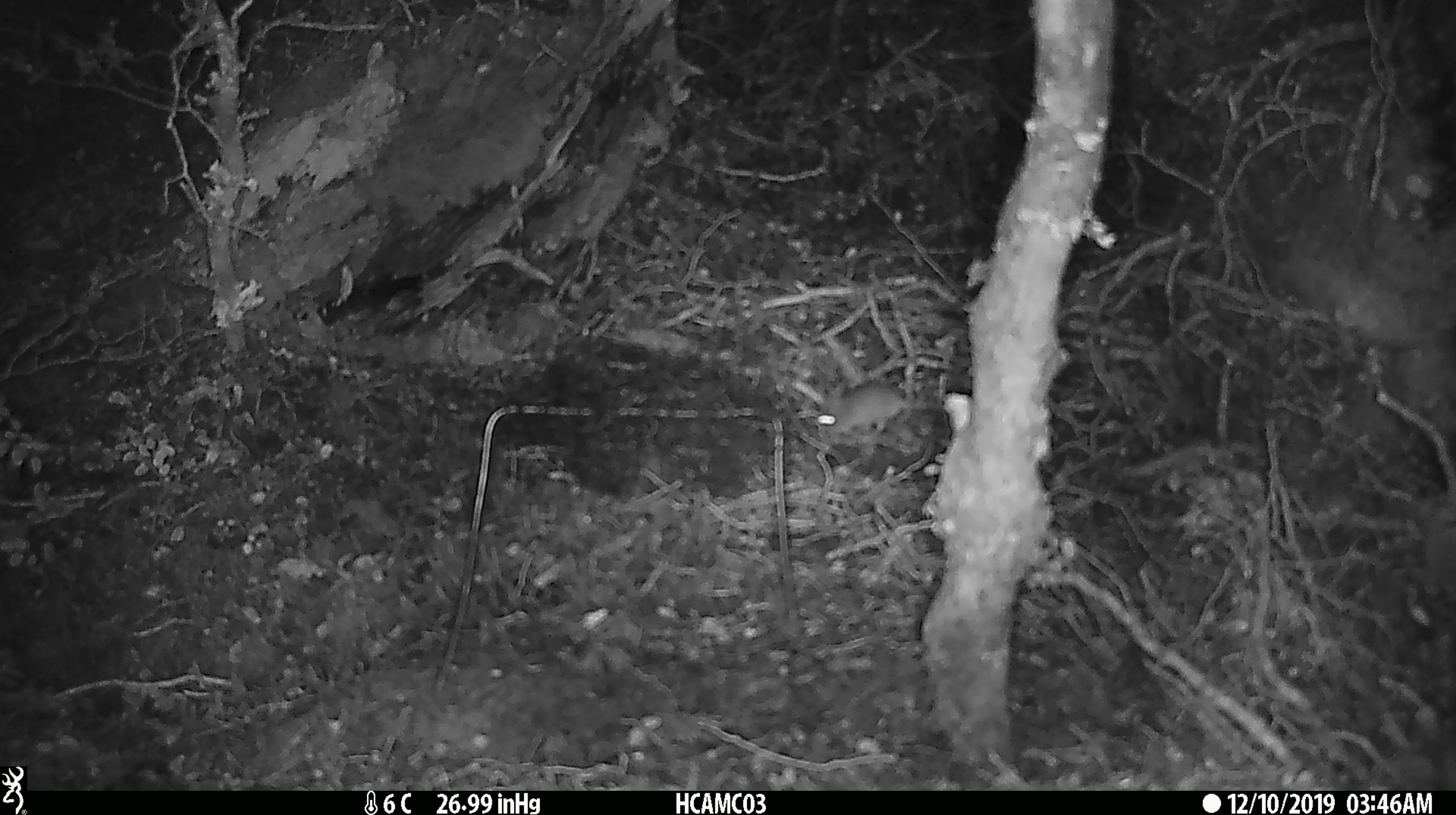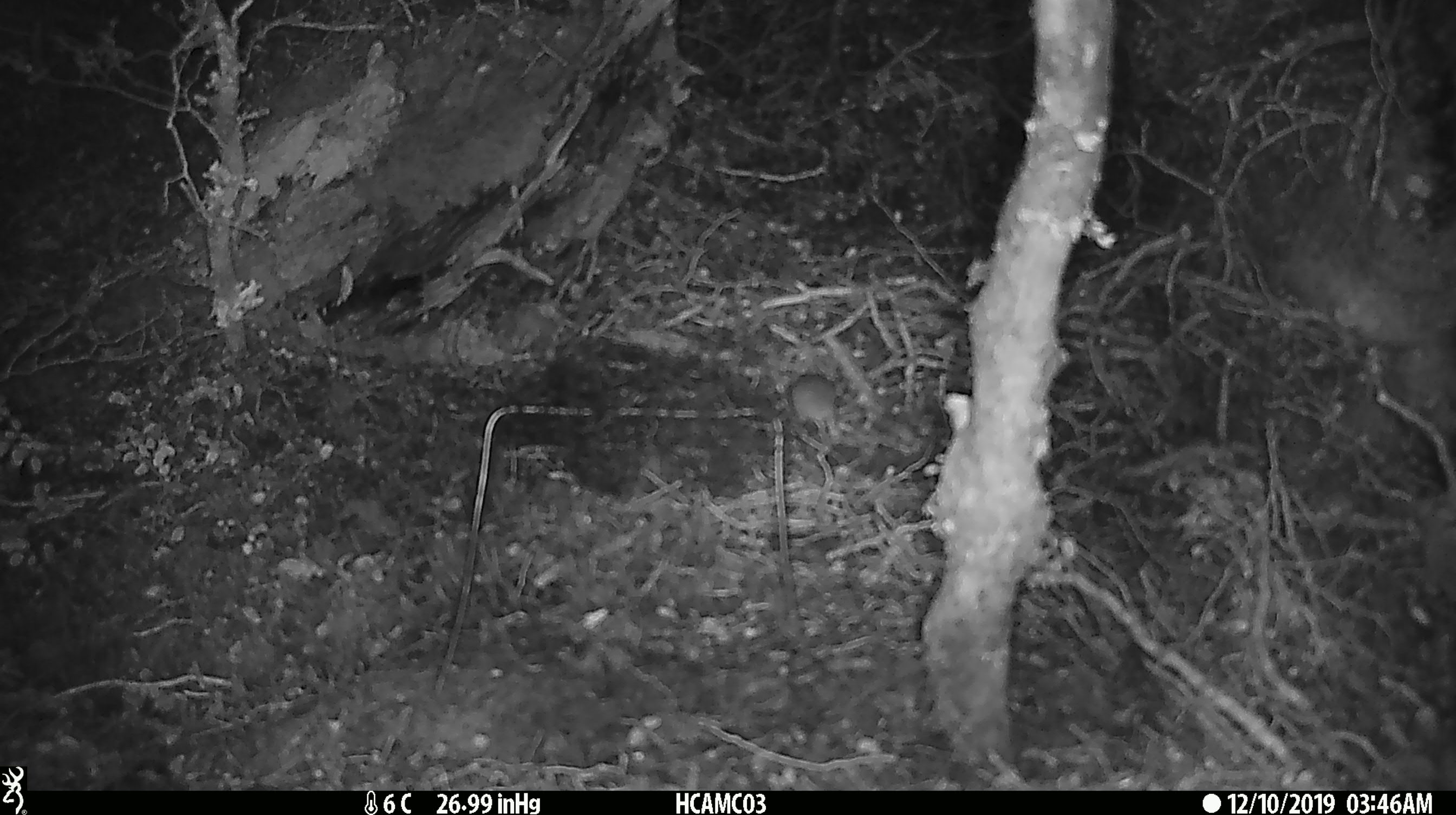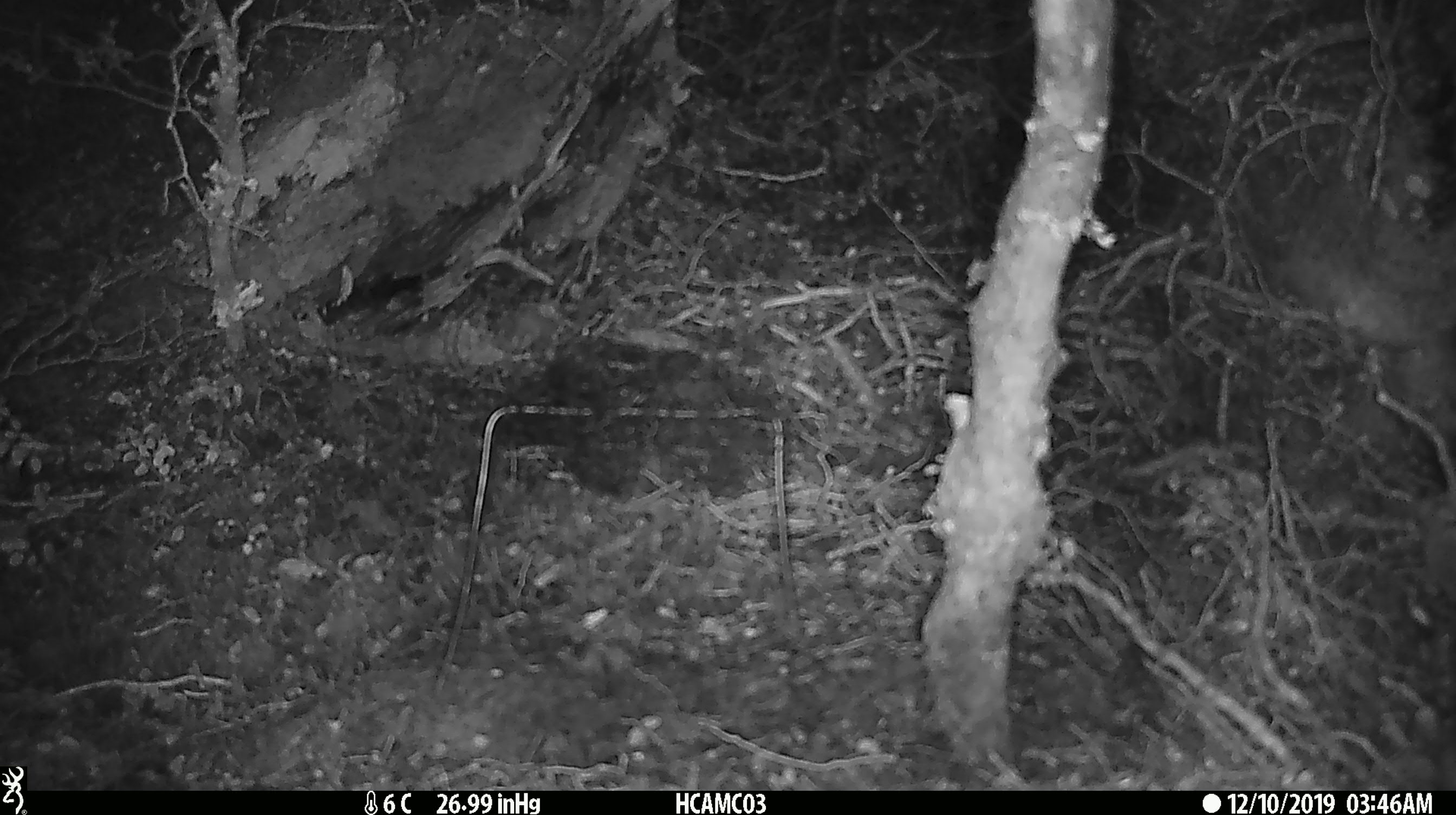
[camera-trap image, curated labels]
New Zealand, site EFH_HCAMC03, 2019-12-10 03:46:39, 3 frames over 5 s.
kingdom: Animalia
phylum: Chordata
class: Mammalia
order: Rodentia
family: Muridae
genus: Mus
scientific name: Mus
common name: mouse